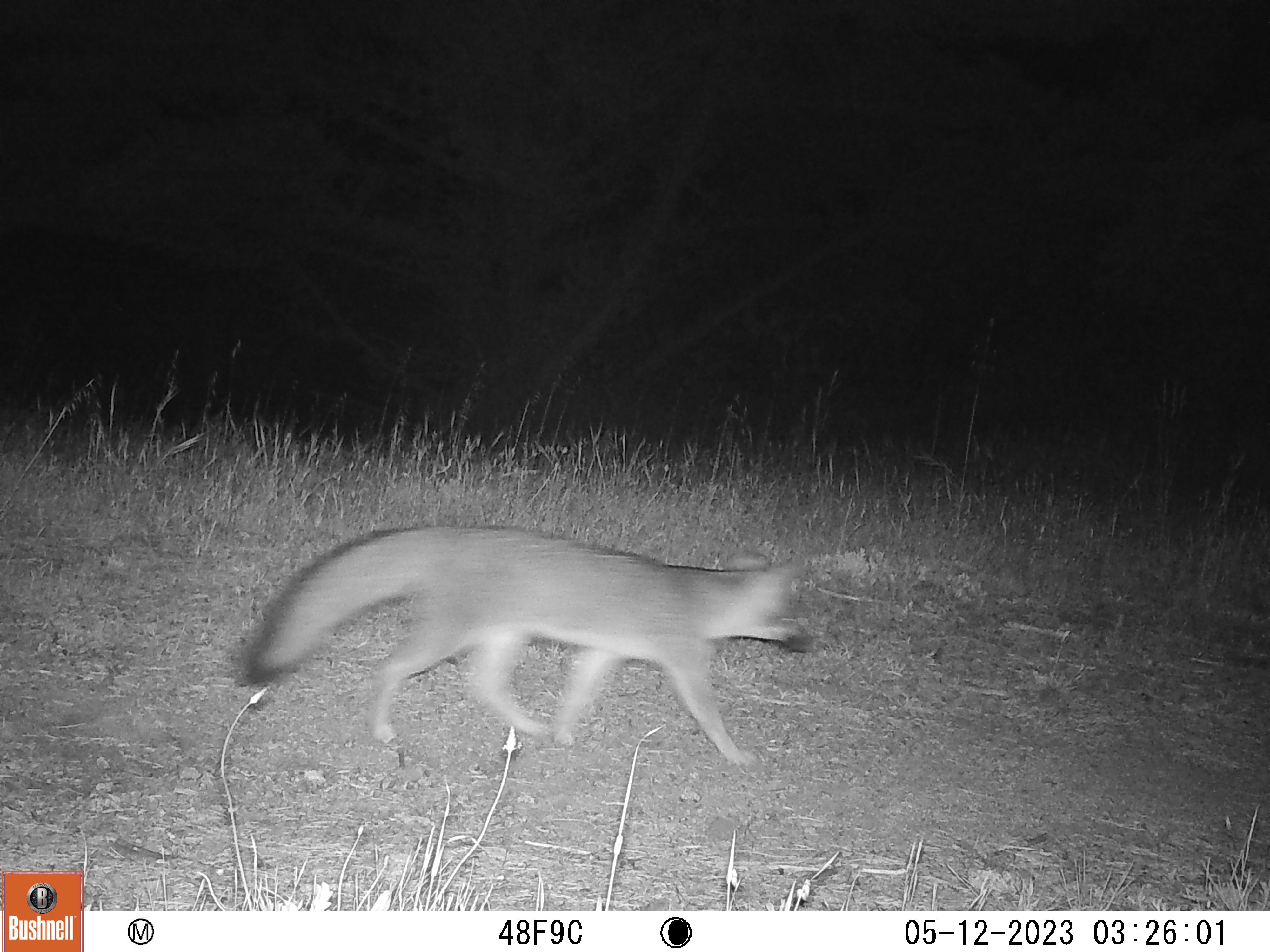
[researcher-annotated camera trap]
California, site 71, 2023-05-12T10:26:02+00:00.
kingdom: Animalia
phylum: Chordata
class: Mammalia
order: Carnivora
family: Canidae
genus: Urocyon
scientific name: Urocyon cinereoargenteus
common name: gray fox